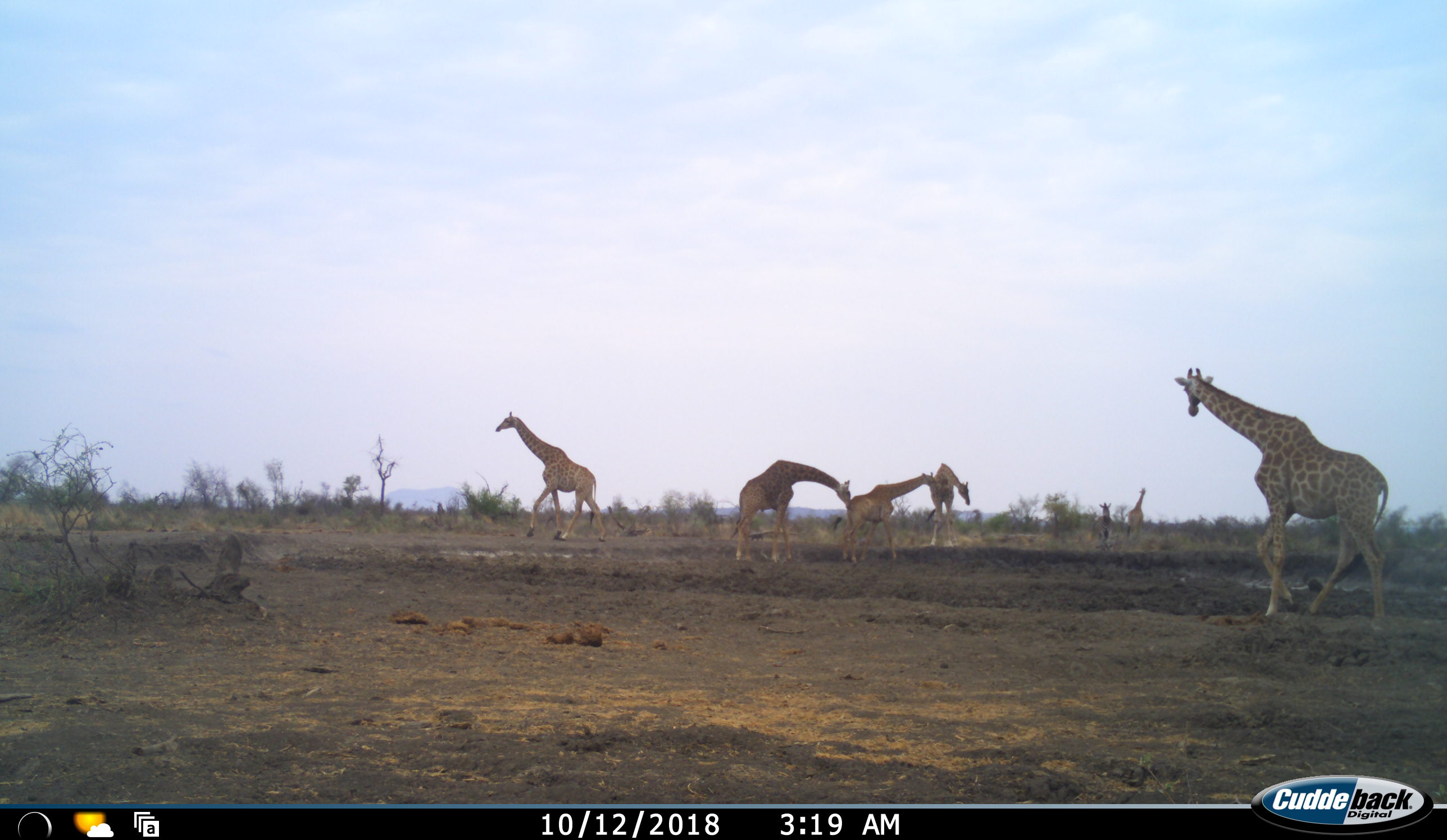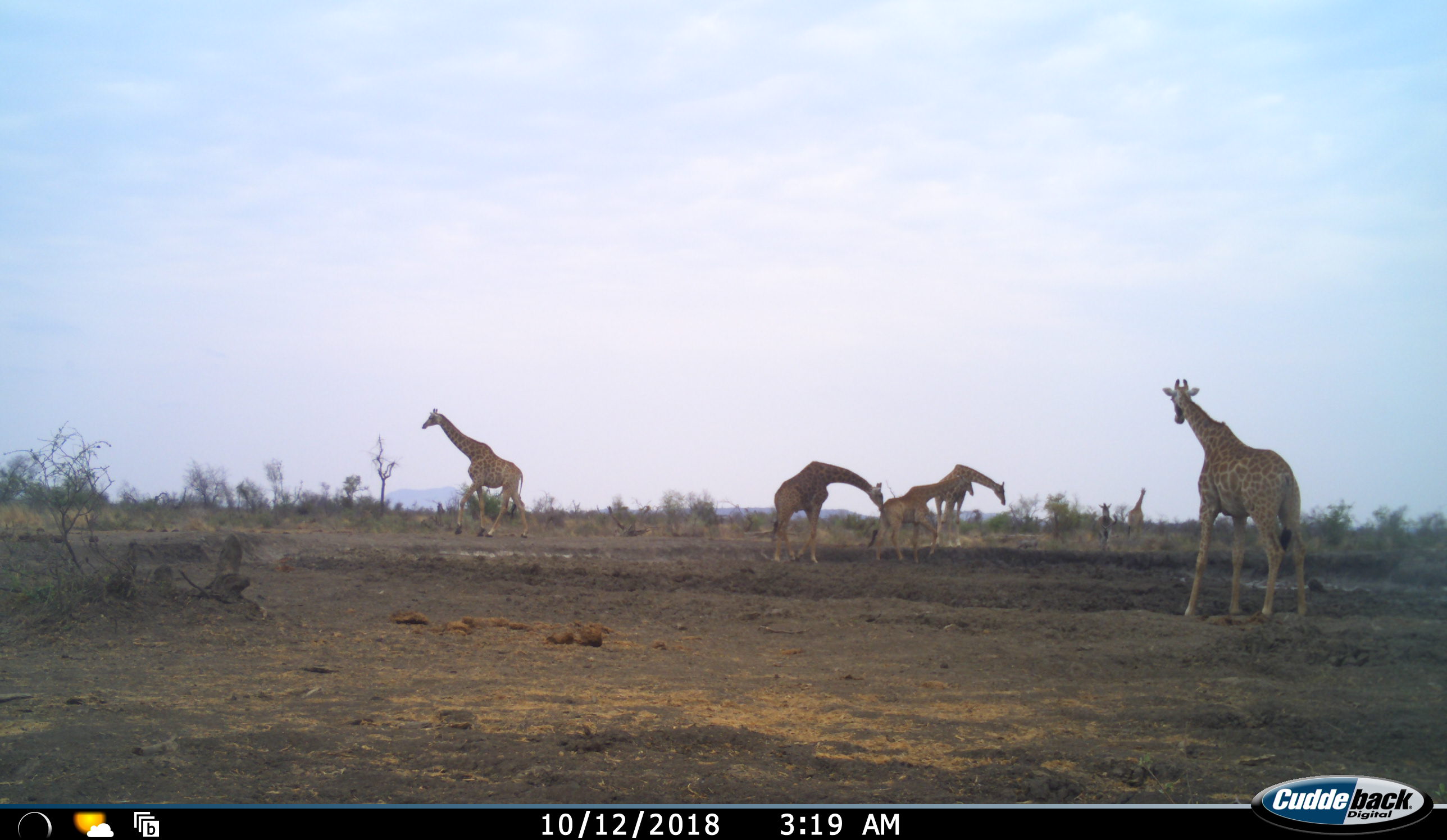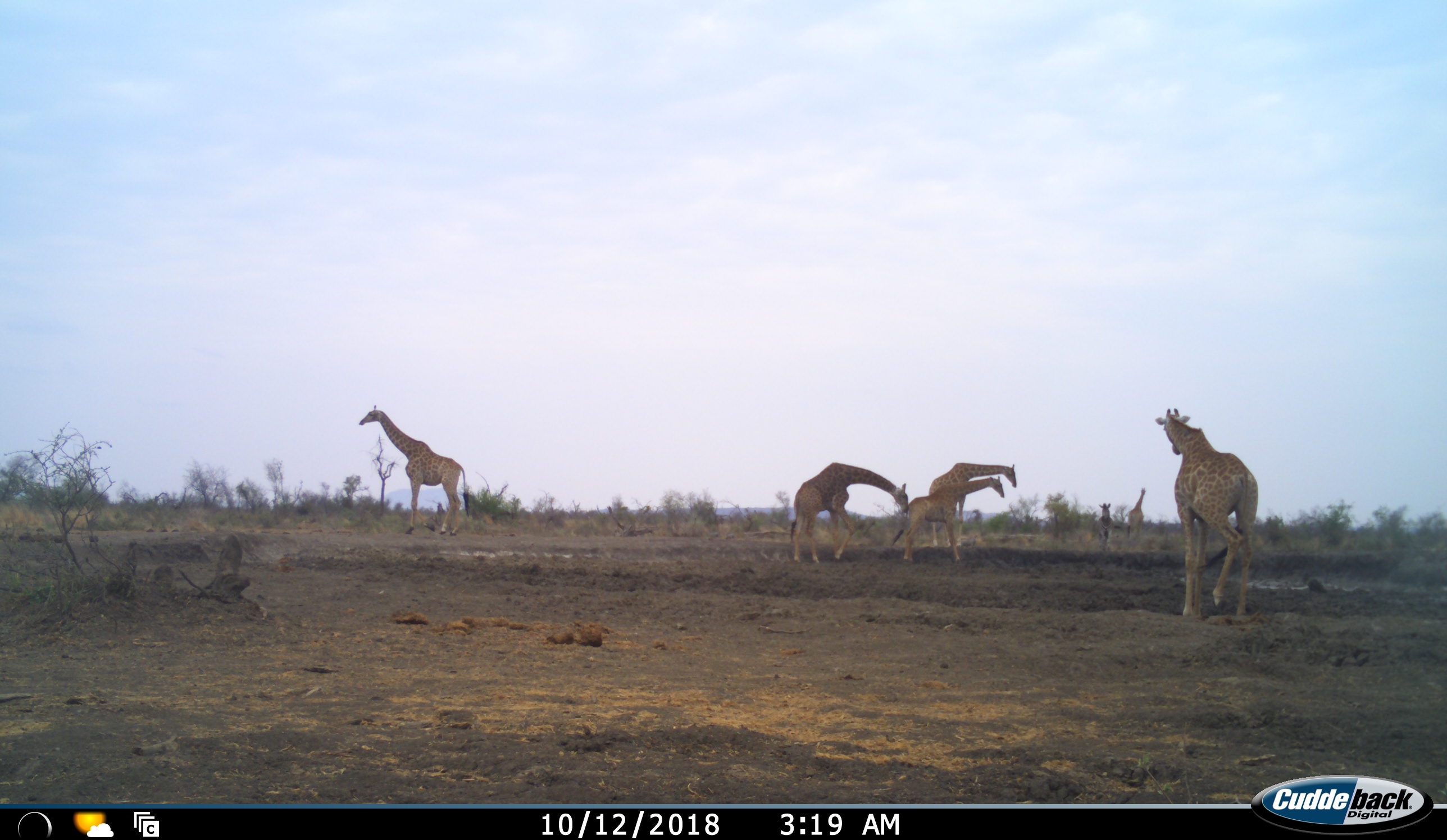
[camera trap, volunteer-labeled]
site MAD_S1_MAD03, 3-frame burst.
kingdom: Animalia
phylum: Chordata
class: Mammalia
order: Artiodactyla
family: Giraffidae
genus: Giraffa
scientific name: Giraffa camelopardalis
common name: giraffe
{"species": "giraffe (Giraffa camelopardalis)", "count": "6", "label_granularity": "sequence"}